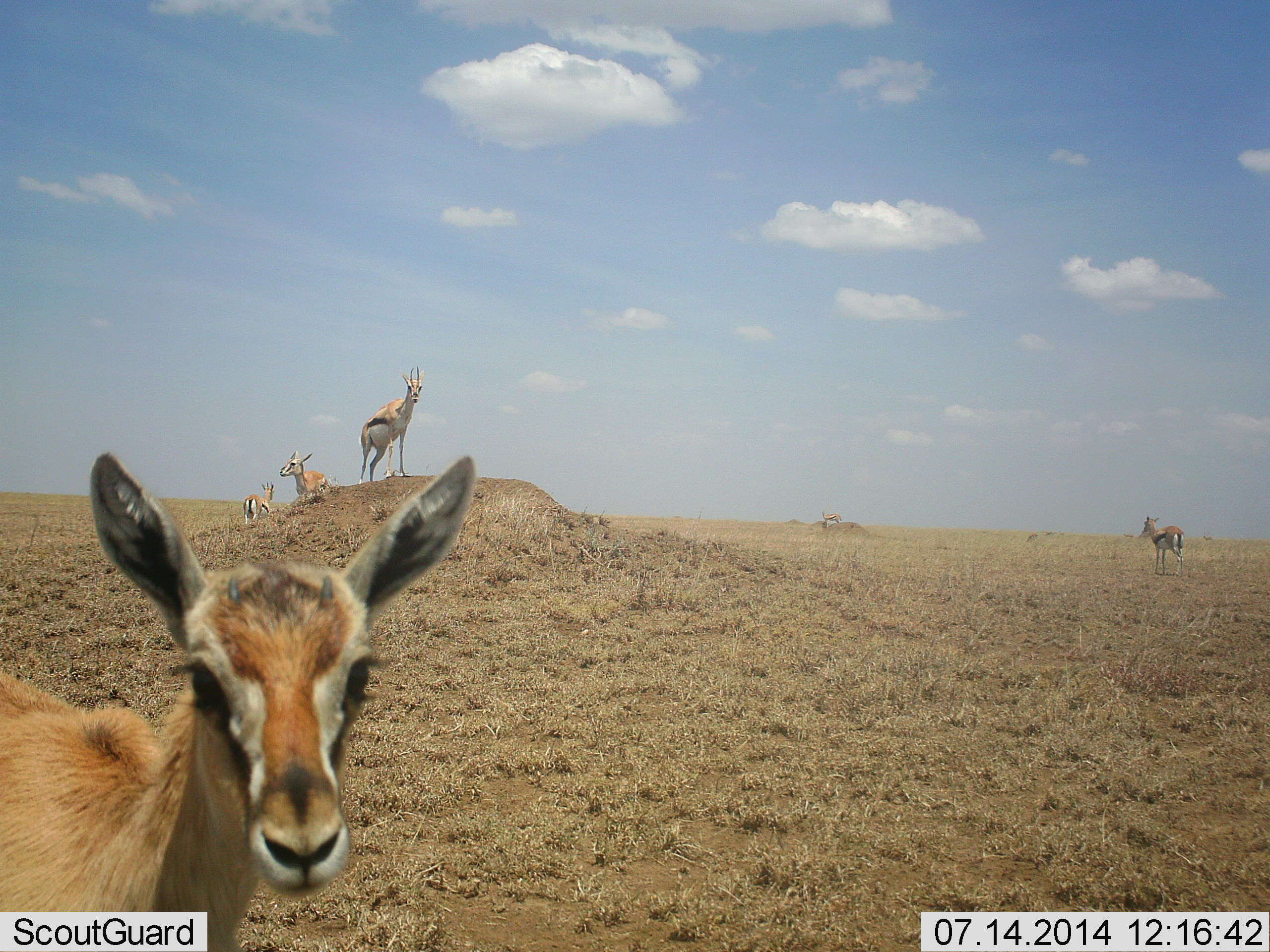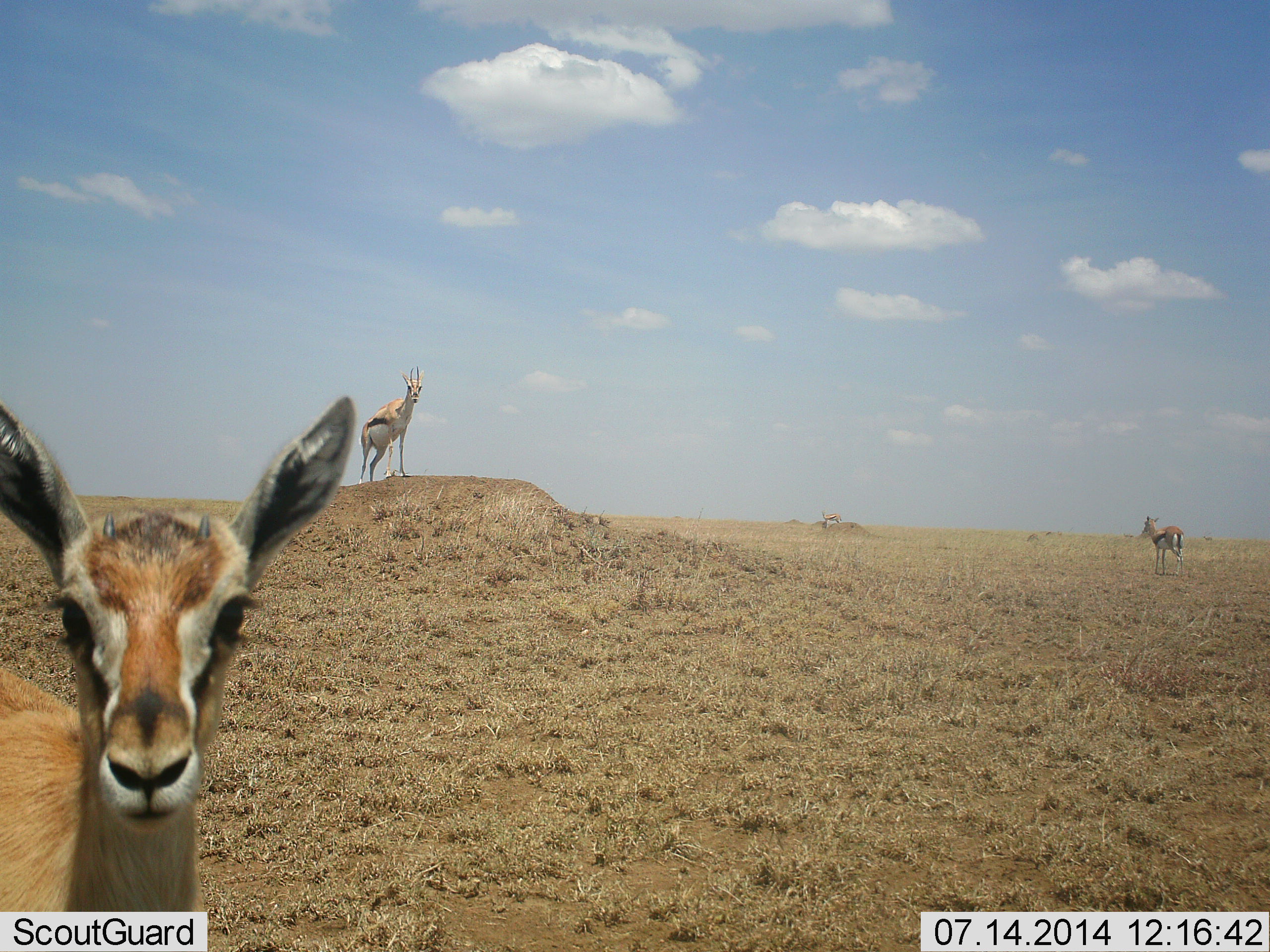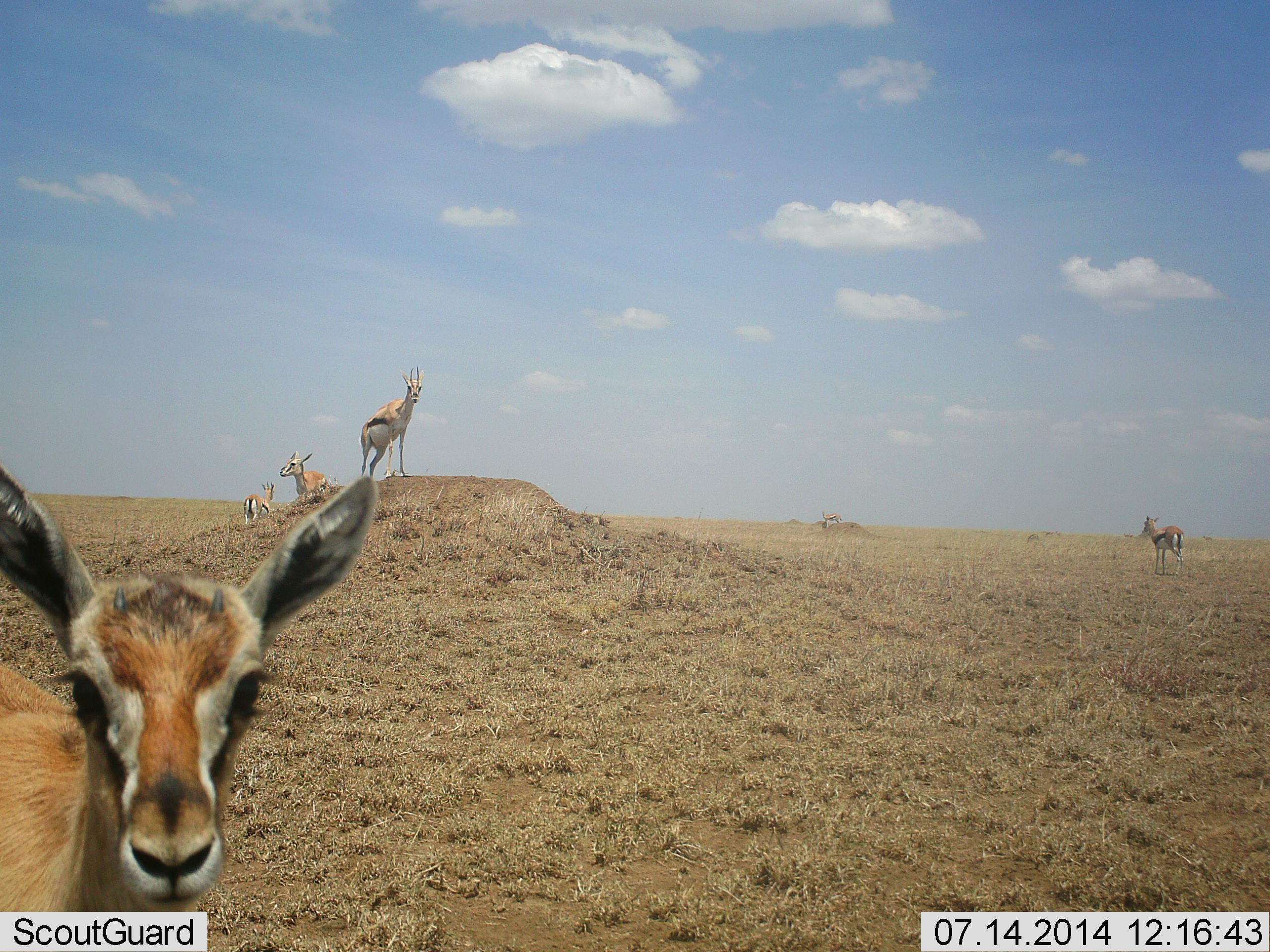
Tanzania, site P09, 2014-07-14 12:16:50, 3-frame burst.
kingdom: Animalia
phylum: Chordata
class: Mammalia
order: Artiodactyla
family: Bovidae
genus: Eudorcas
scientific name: Eudorcas thomsonii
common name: thomson's gazelle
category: gazellethomsons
Gazellethomsons (thomson's gazelle) (Eudorcas thomsonii), count 4. Behavior (volunteer vote fractions): standing 89%, resting 11%, moving 11%, interacting 22%. Young present (vote fraction): 0%. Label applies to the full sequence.